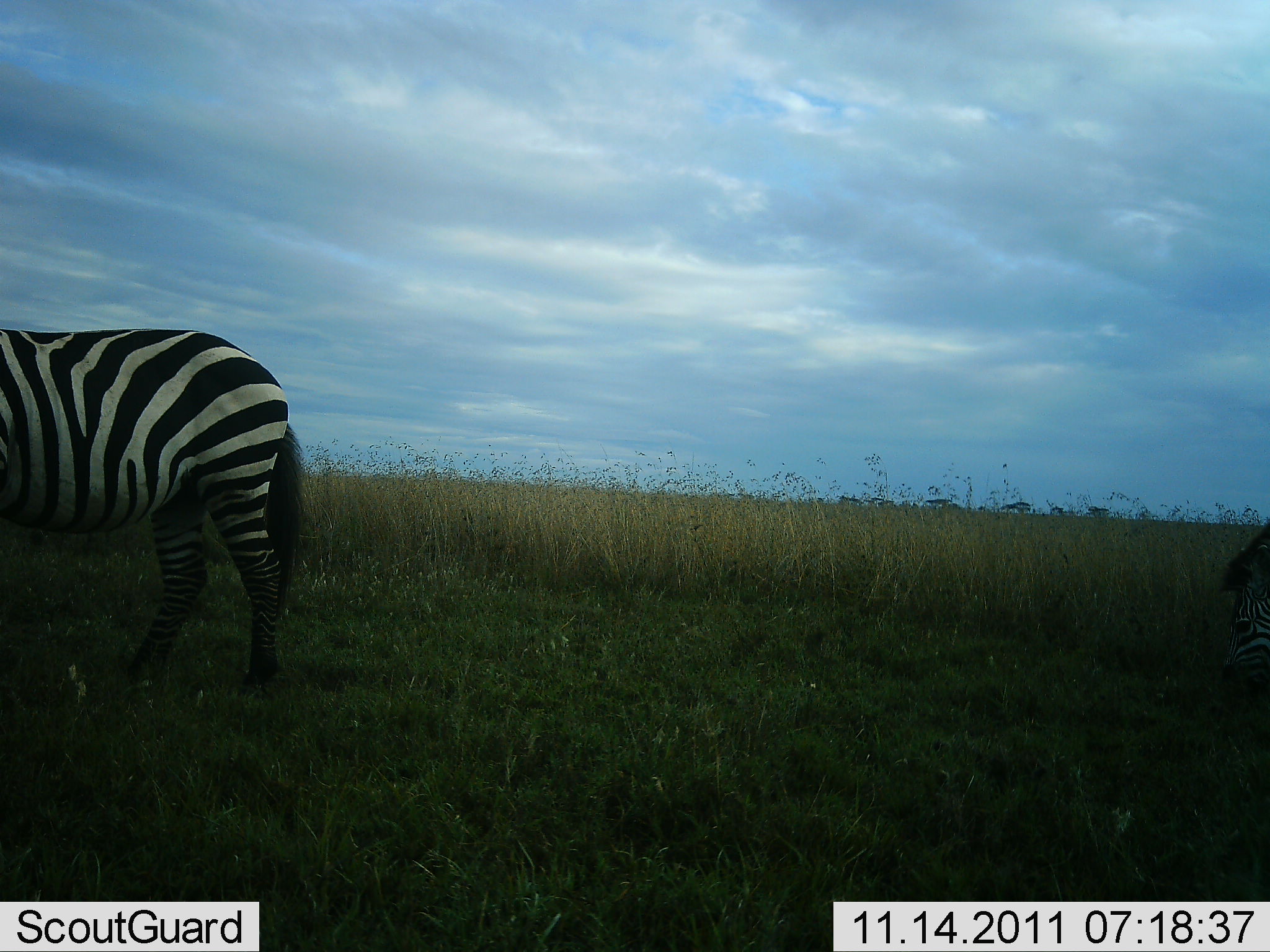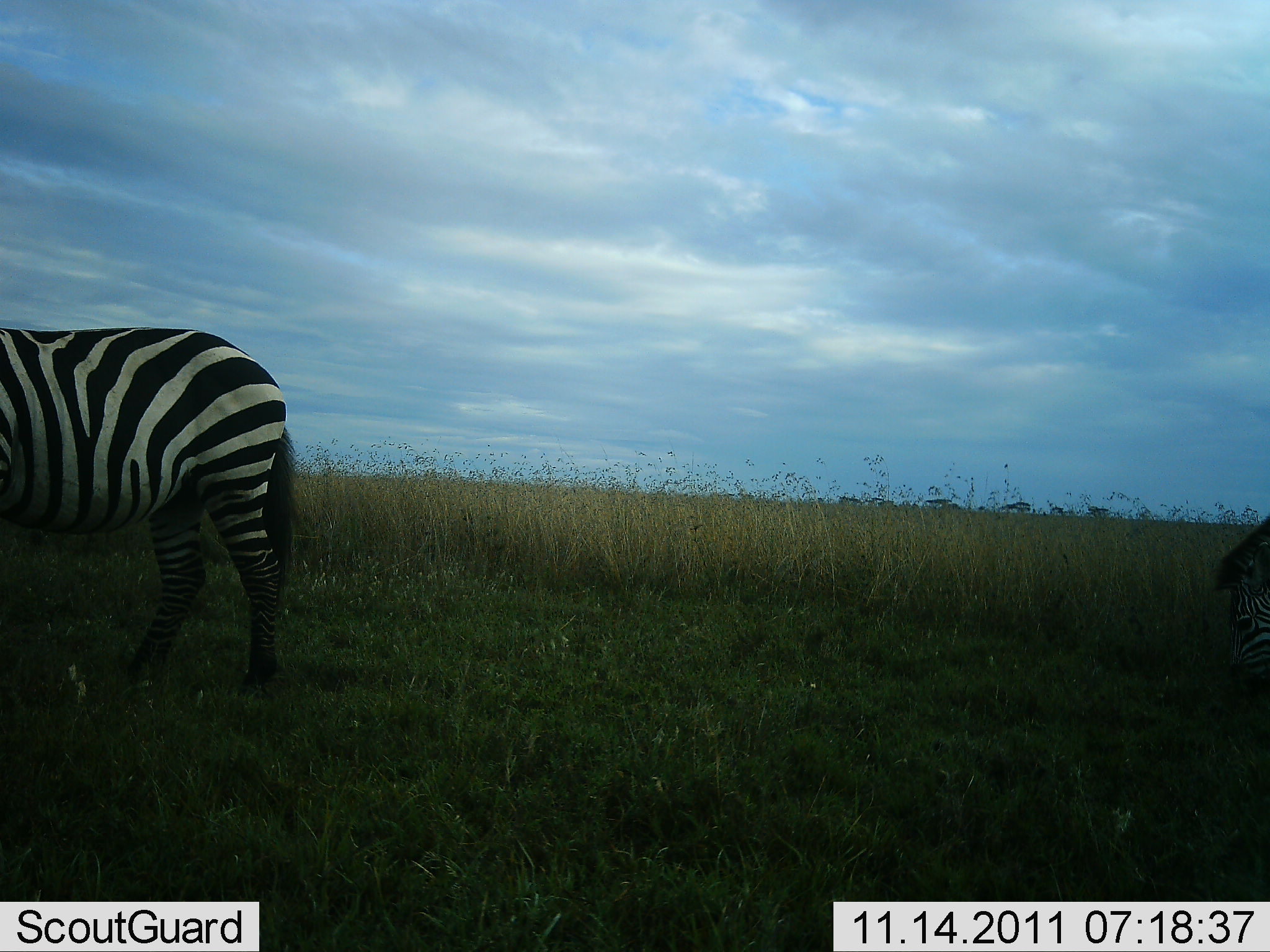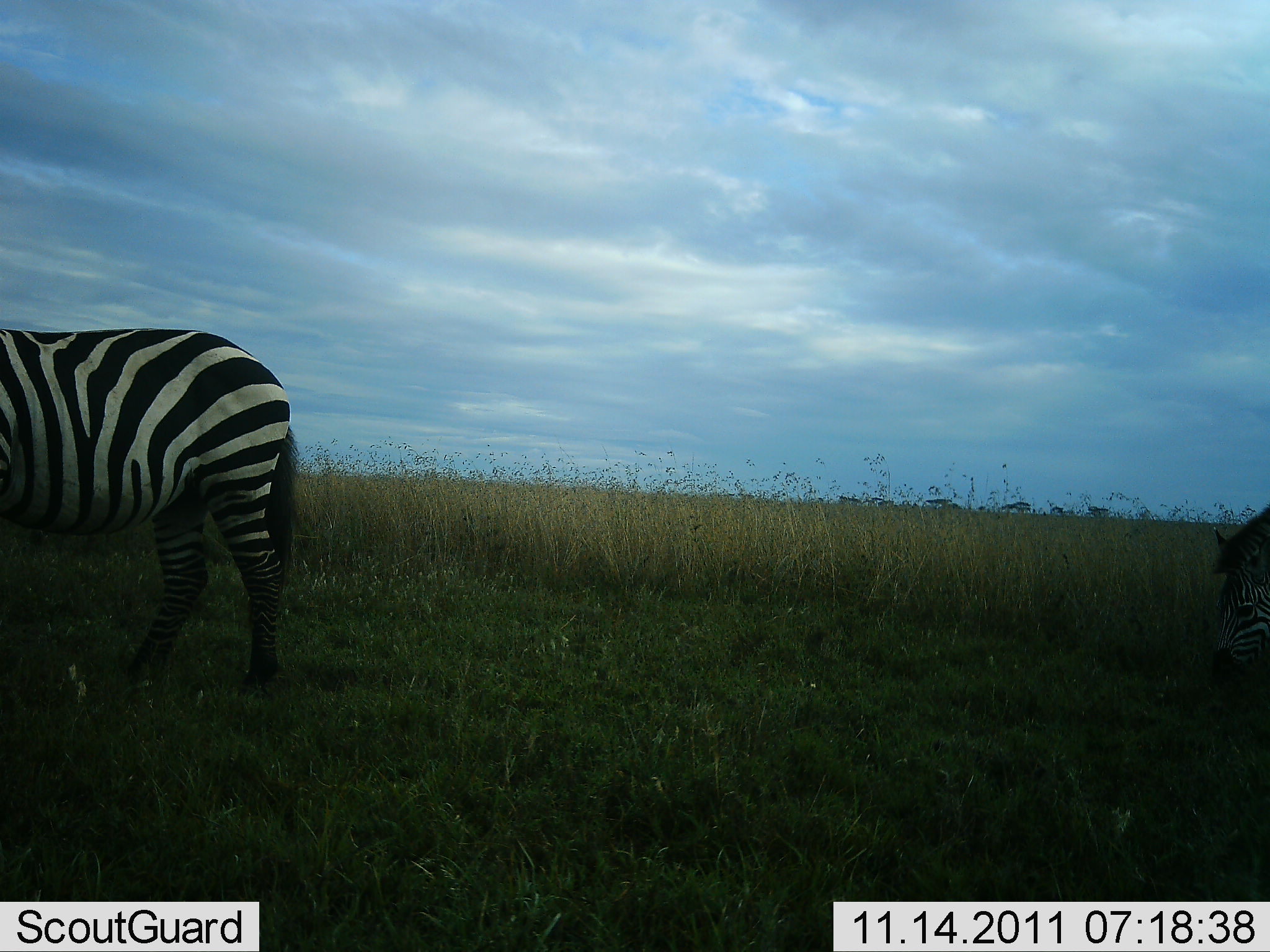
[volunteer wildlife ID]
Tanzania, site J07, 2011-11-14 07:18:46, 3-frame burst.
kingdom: Animalia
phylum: Chordata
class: Mammalia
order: Perissodactyla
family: Equidae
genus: Equus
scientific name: Equus quagga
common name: plains zebra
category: zebra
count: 2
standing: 29%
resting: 0%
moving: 0%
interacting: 0%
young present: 0%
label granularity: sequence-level